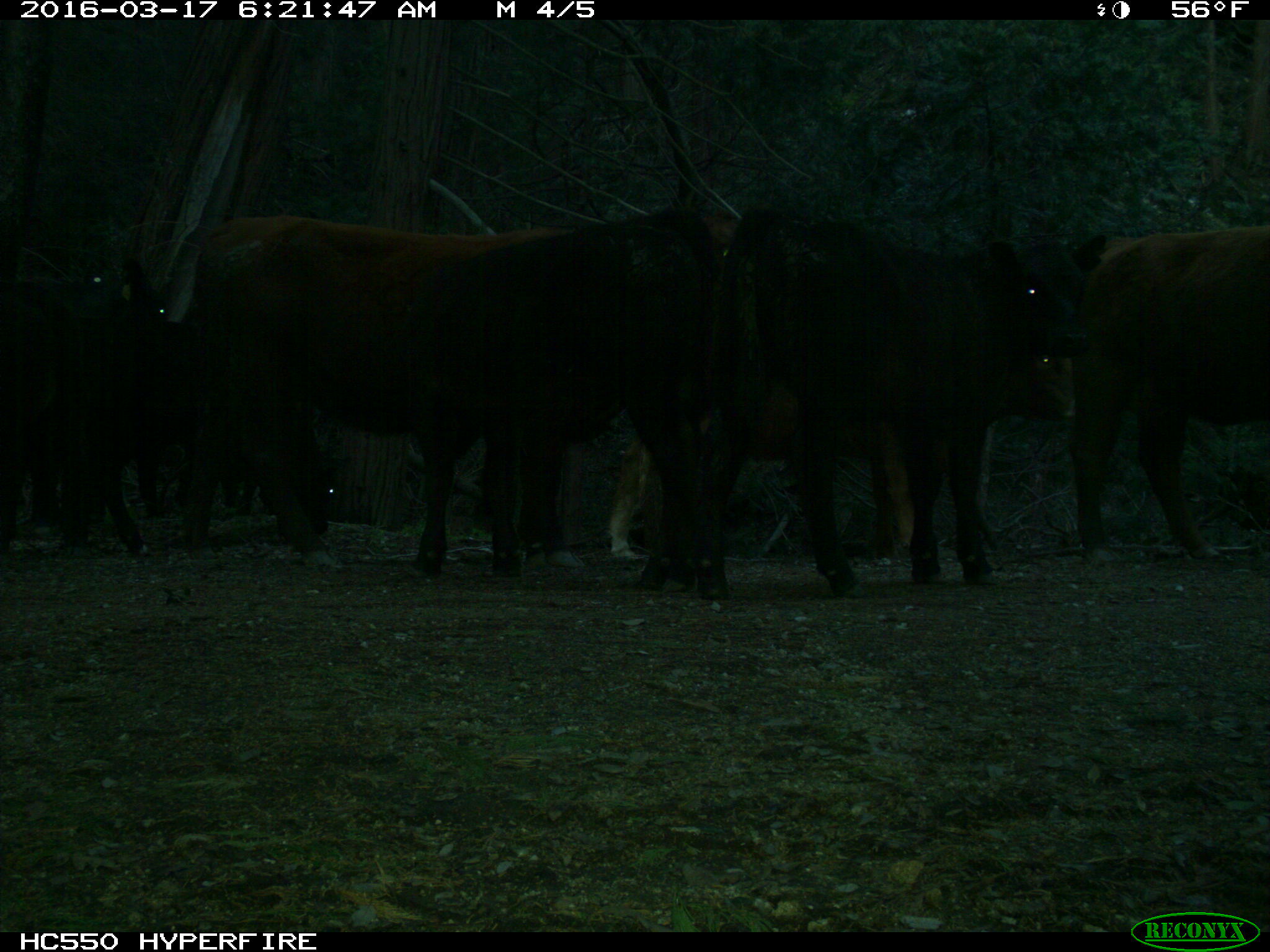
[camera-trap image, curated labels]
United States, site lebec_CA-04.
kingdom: Animalia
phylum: Chordata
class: Mammalia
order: Artiodactyla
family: Bovidae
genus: Bos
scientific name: Bos taurus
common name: domestic cow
Bos taurus (domestic cow).